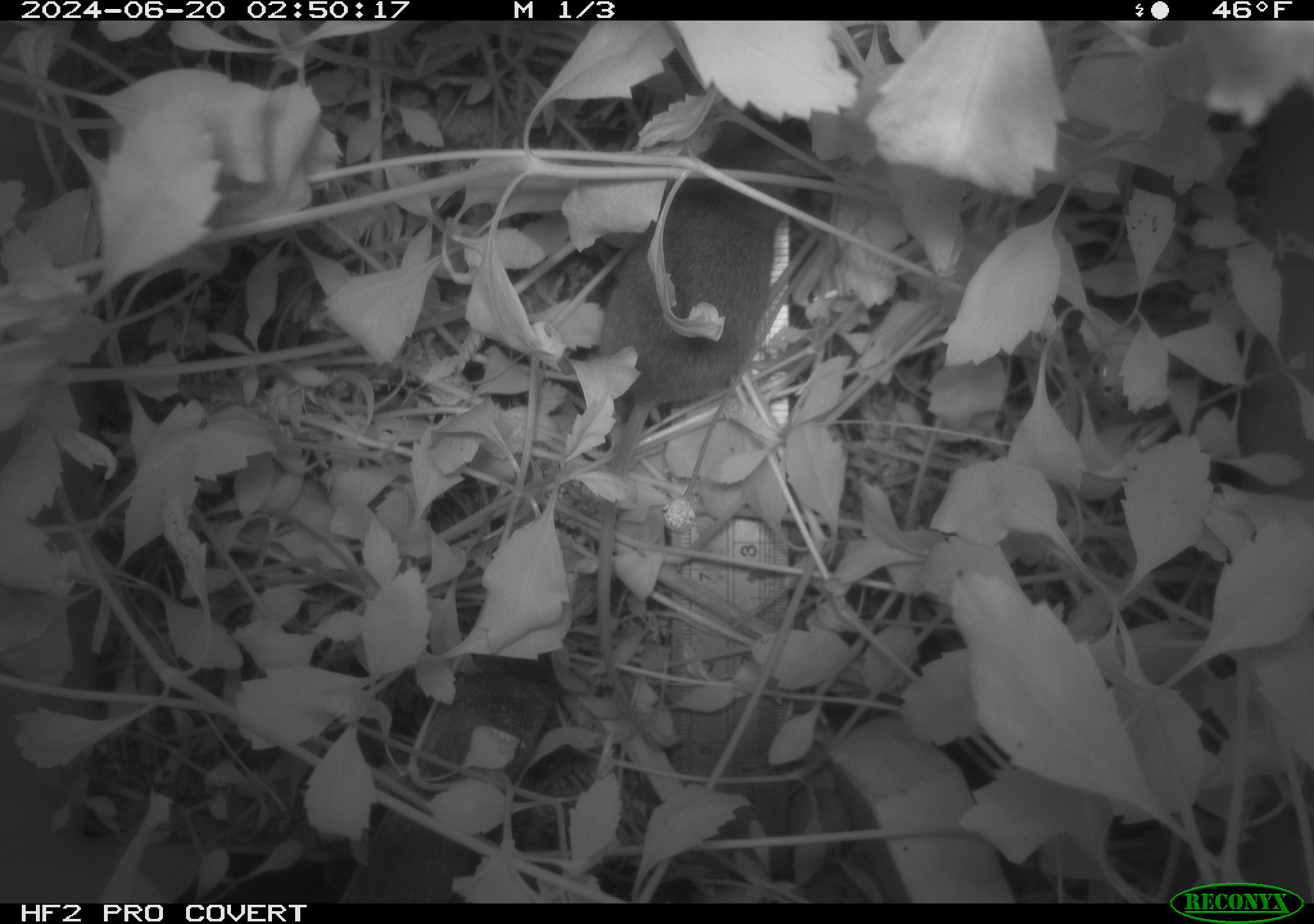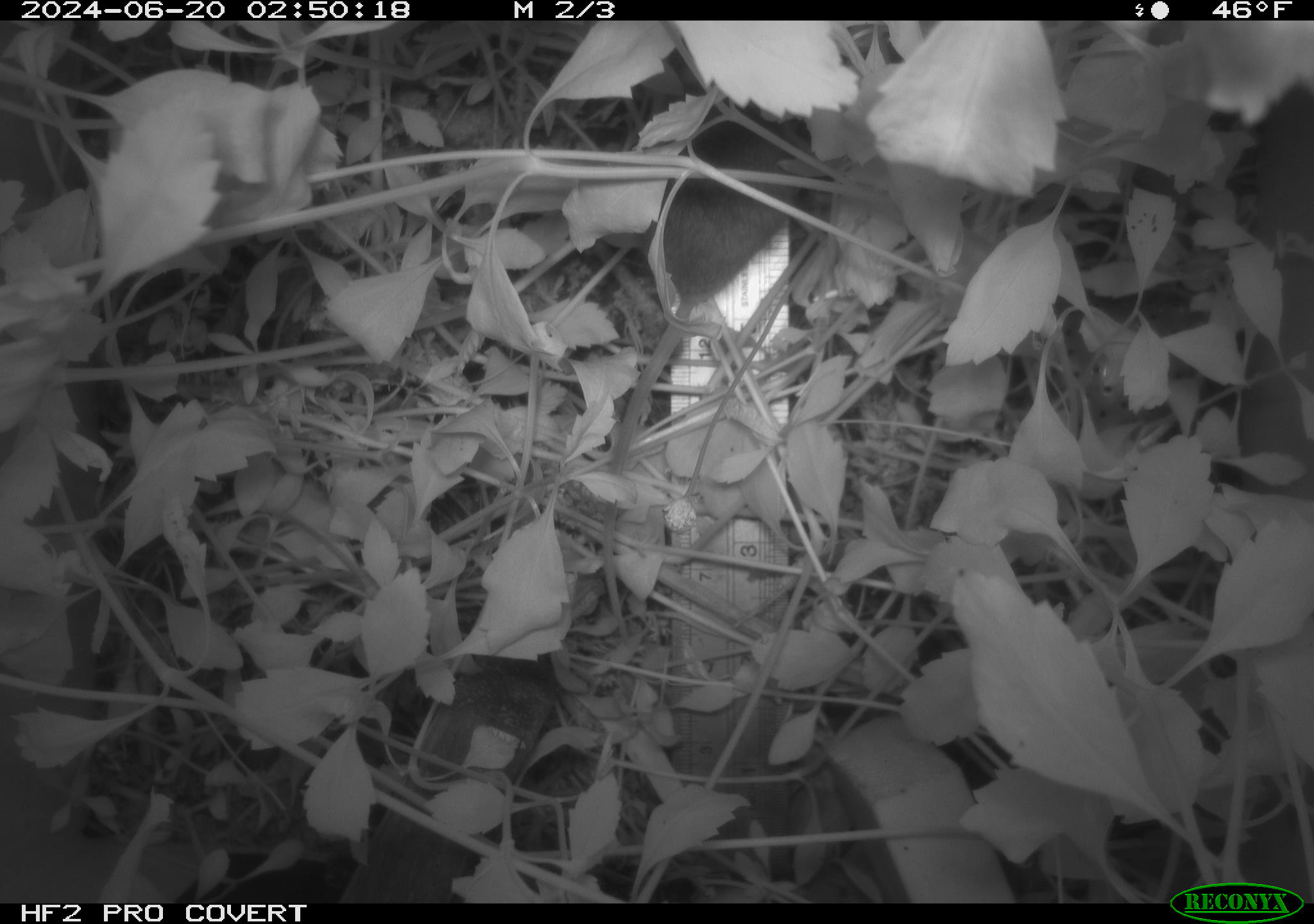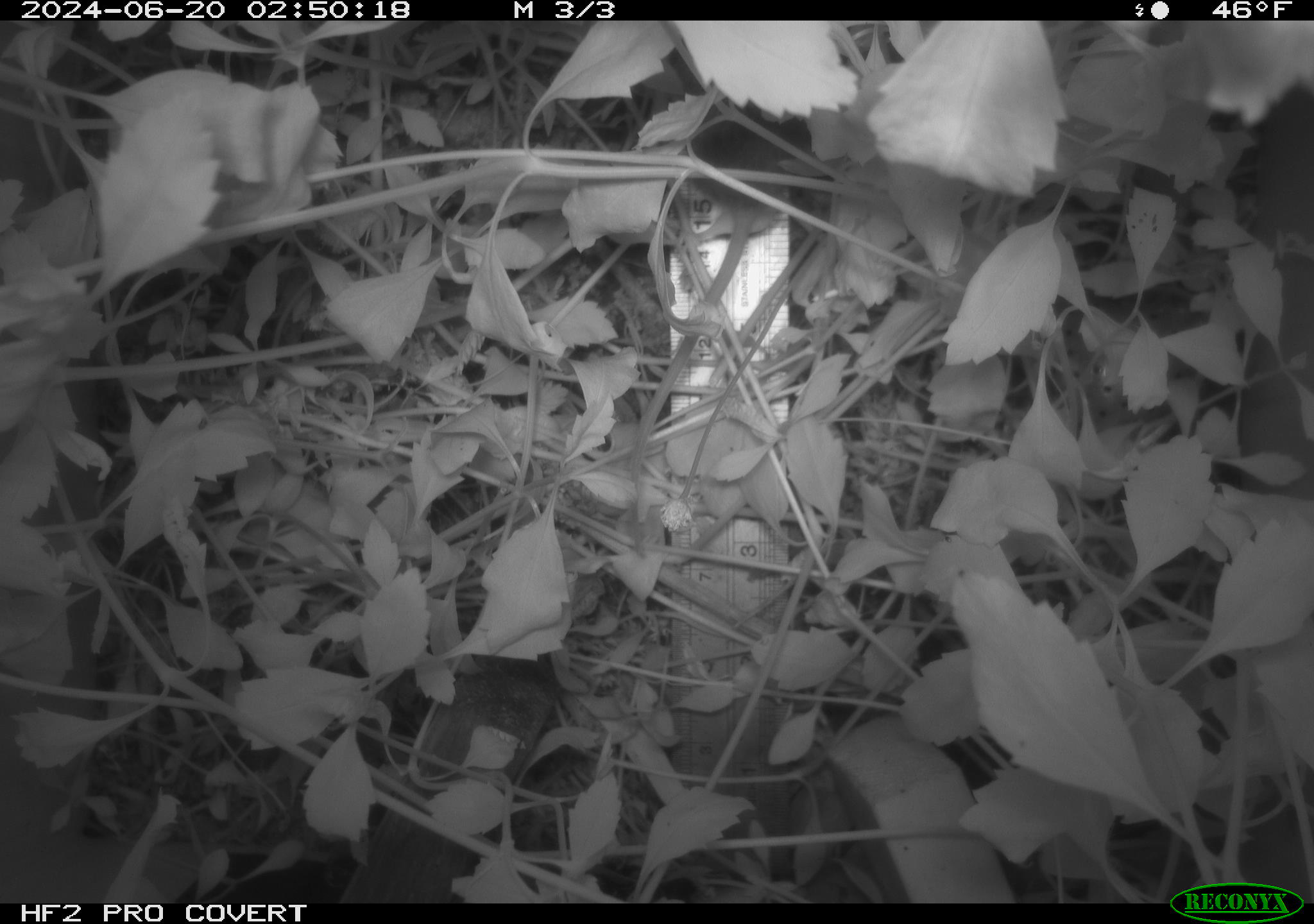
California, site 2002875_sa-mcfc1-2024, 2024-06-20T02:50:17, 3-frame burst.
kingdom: Animalia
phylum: Chordata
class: Mammalia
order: Rodentia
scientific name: Rodentia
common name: rodent